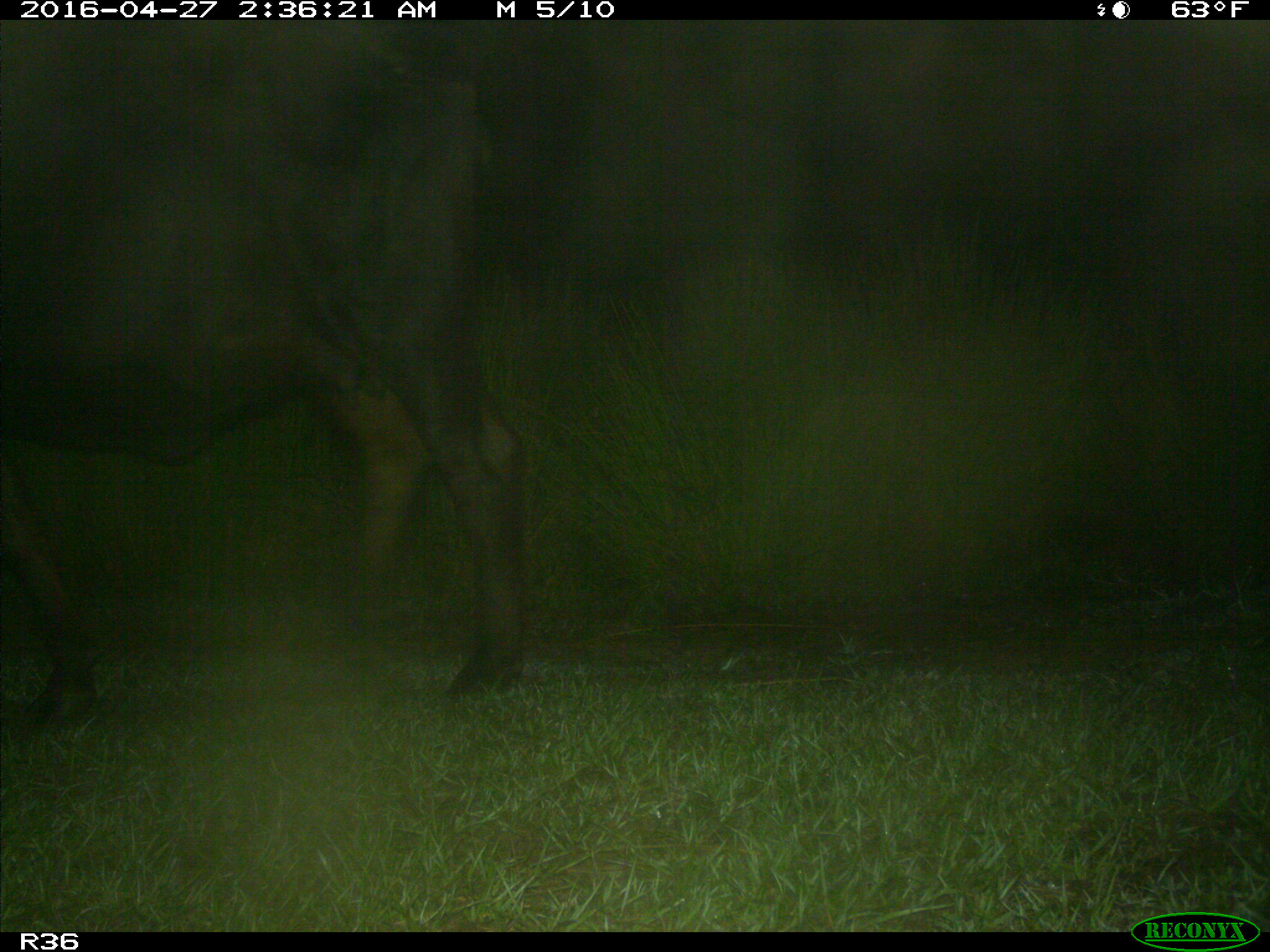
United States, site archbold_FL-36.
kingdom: Animalia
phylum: Chordata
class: Mammalia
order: Artiodactyla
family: Bovidae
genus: Bos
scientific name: Bos taurus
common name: domestic cow